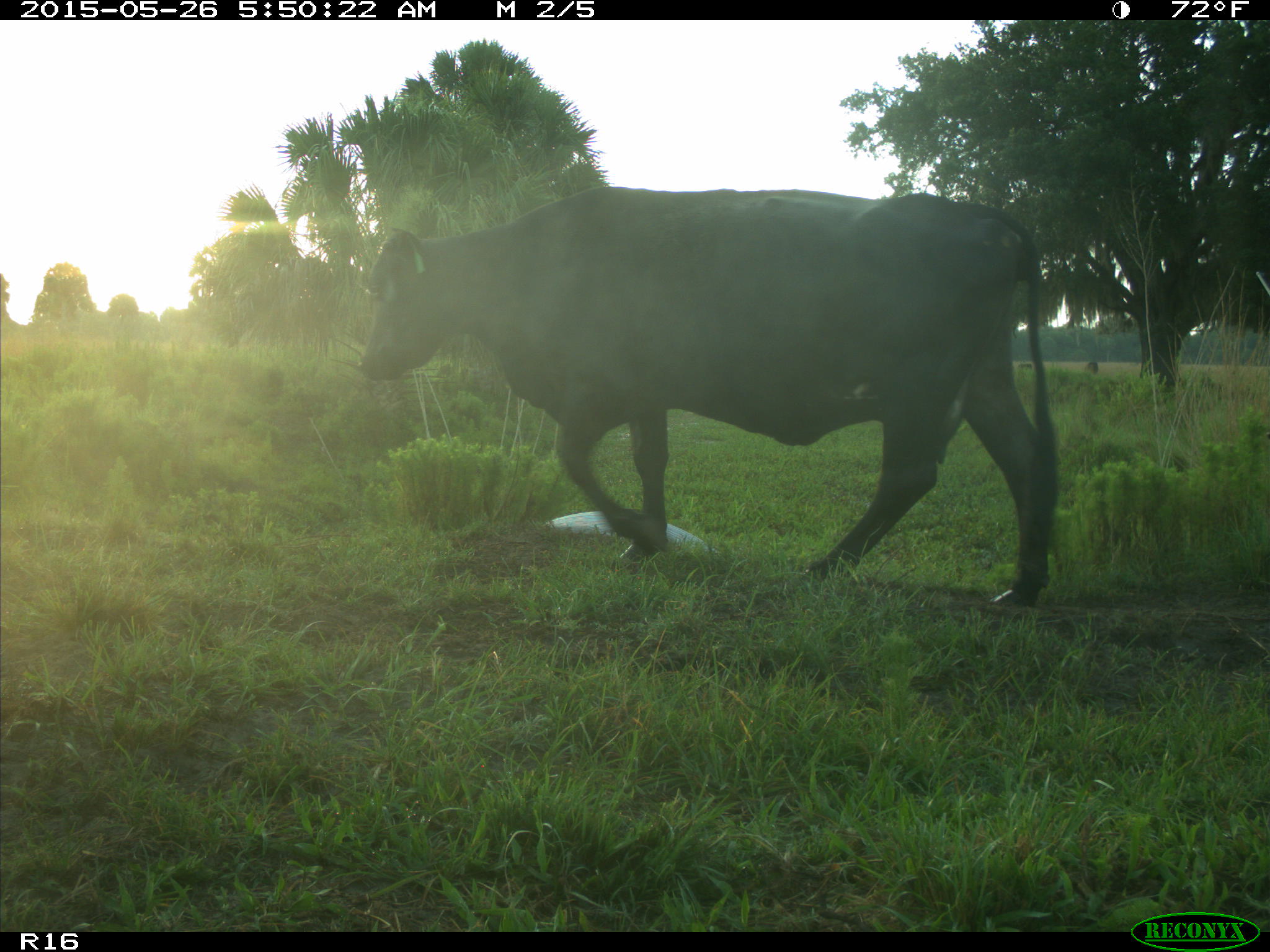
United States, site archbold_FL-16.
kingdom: Animalia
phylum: Chordata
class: Mammalia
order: Artiodactyla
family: Bovidae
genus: Bos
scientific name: Bos taurus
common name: domestic cow